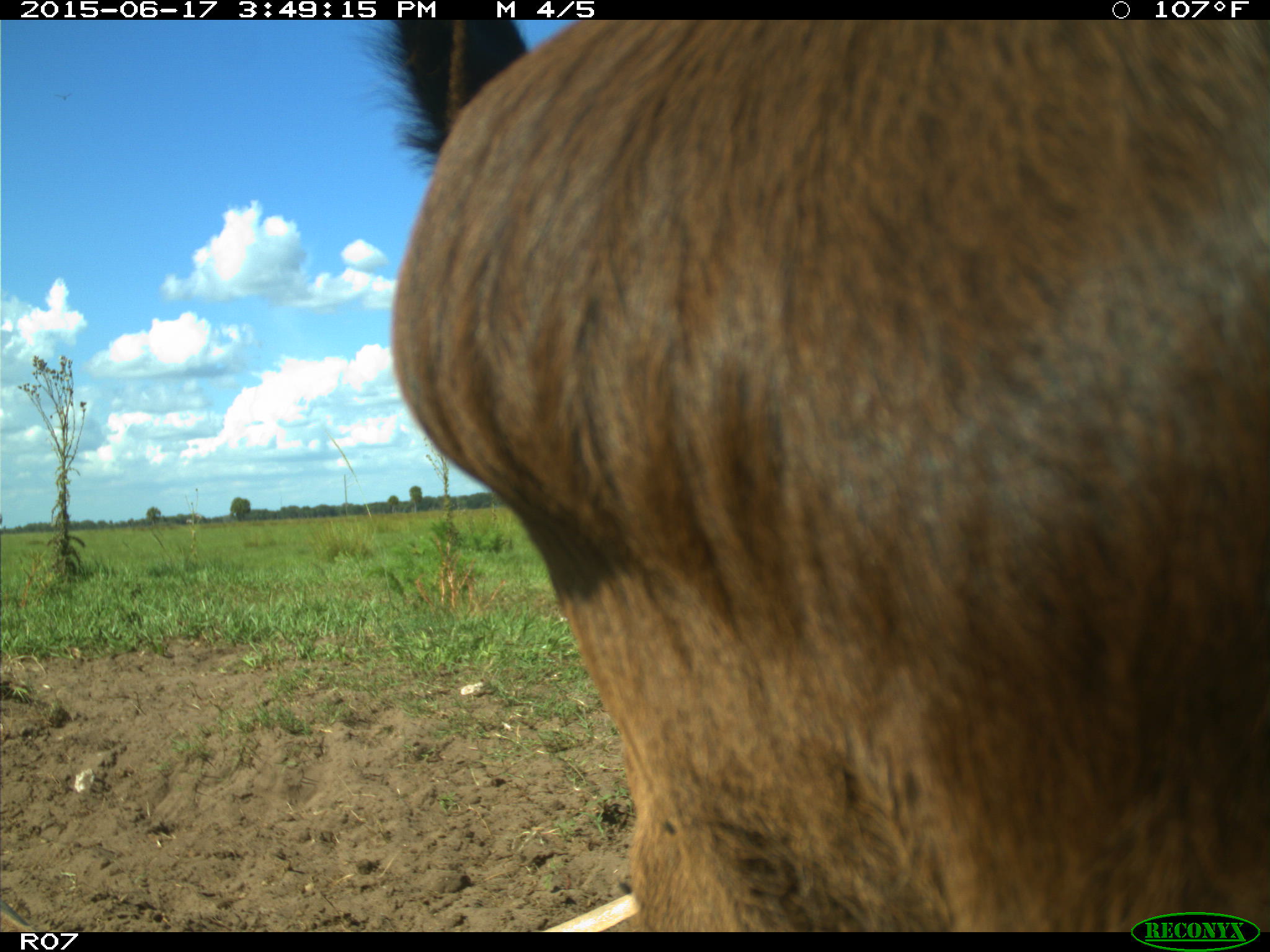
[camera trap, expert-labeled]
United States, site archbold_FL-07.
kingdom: Animalia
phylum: Chordata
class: Mammalia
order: Artiodactyla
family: Bovidae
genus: Bos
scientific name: Bos taurus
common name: domestic cow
Bos taurus (domestic cow).